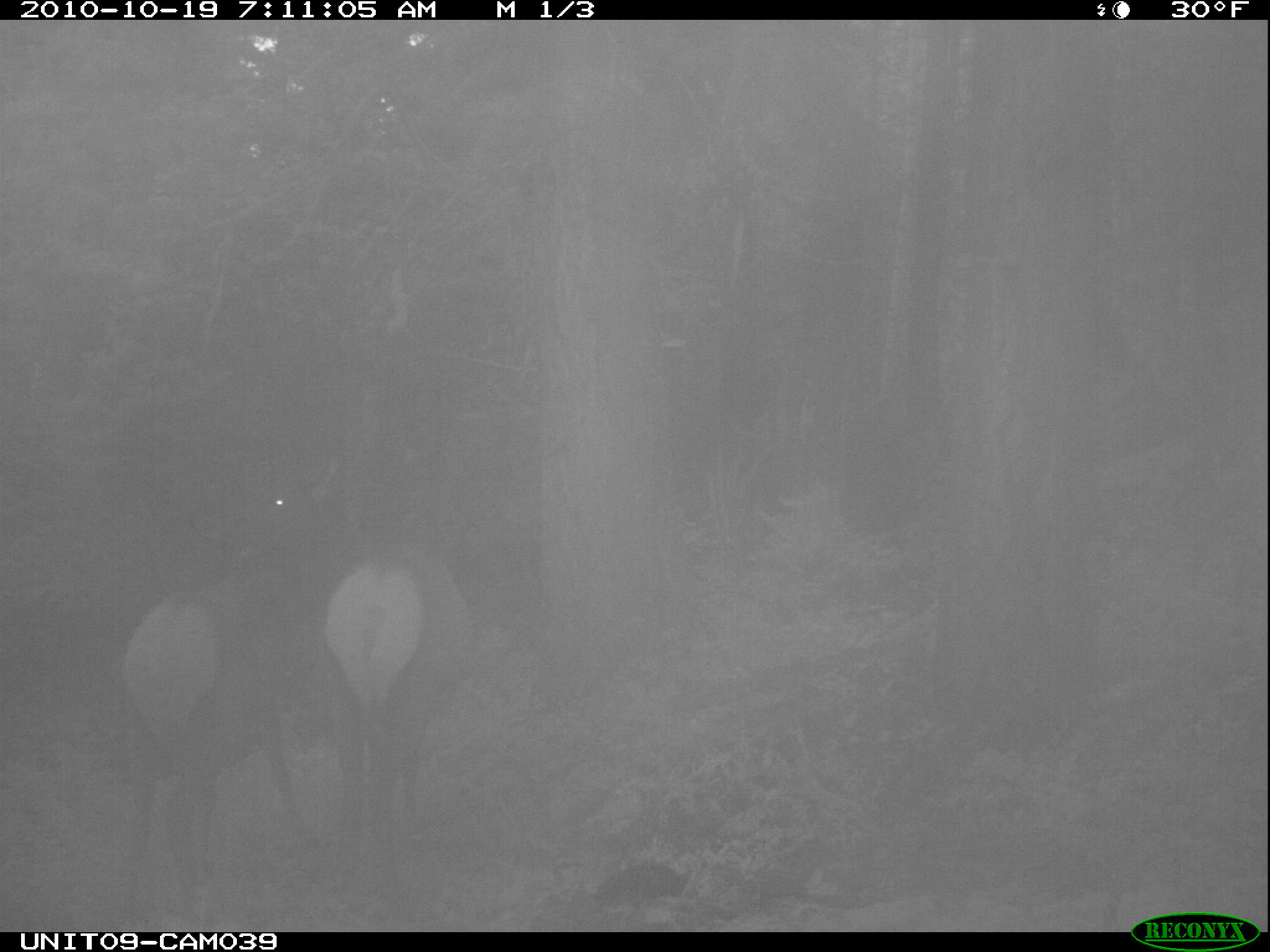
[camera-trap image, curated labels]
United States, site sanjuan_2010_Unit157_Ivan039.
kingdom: Animalia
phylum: Chordata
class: Mammalia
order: Artiodactyla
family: Cervidae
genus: Cervus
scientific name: Cervus elaphus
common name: red deer